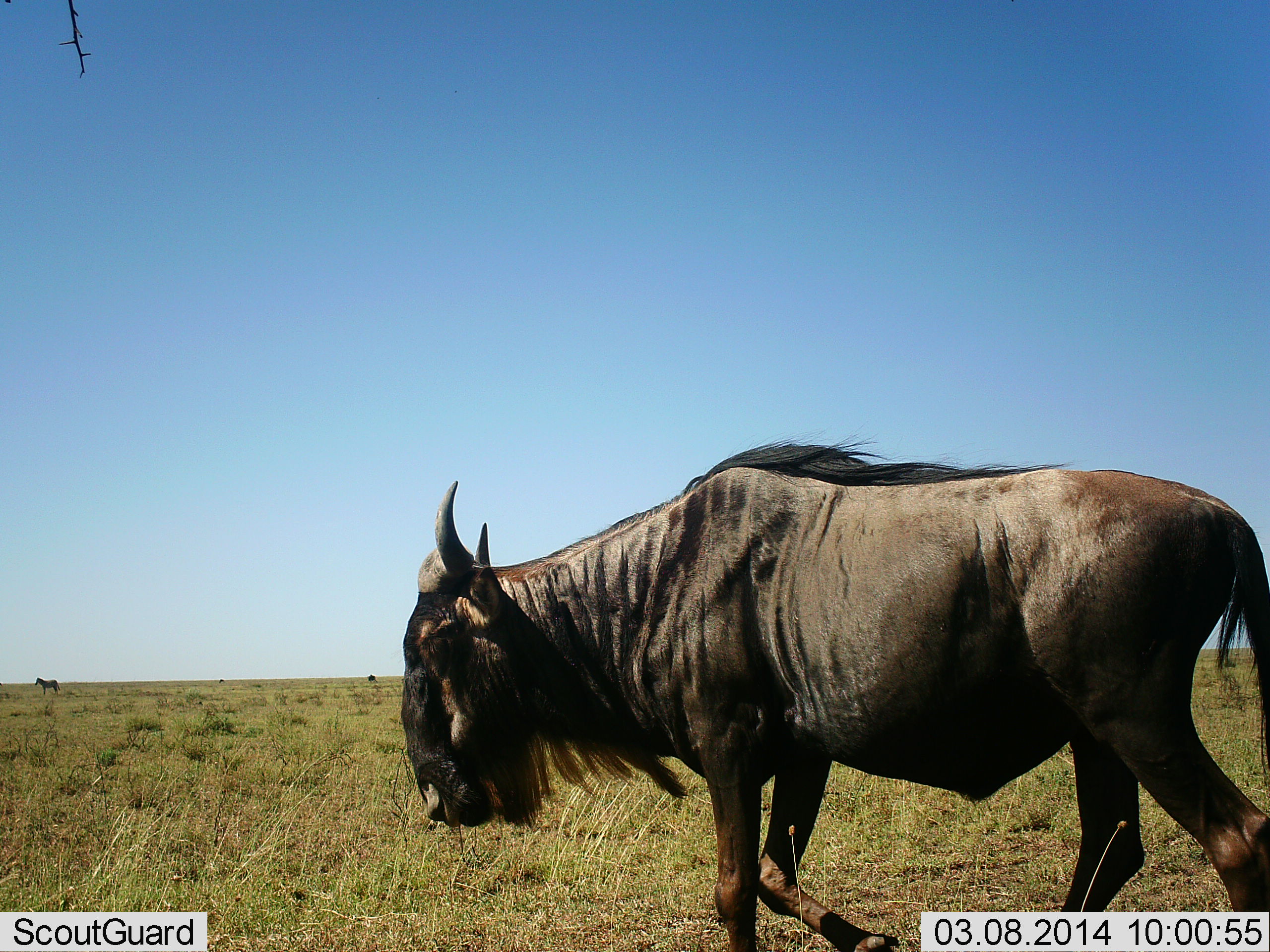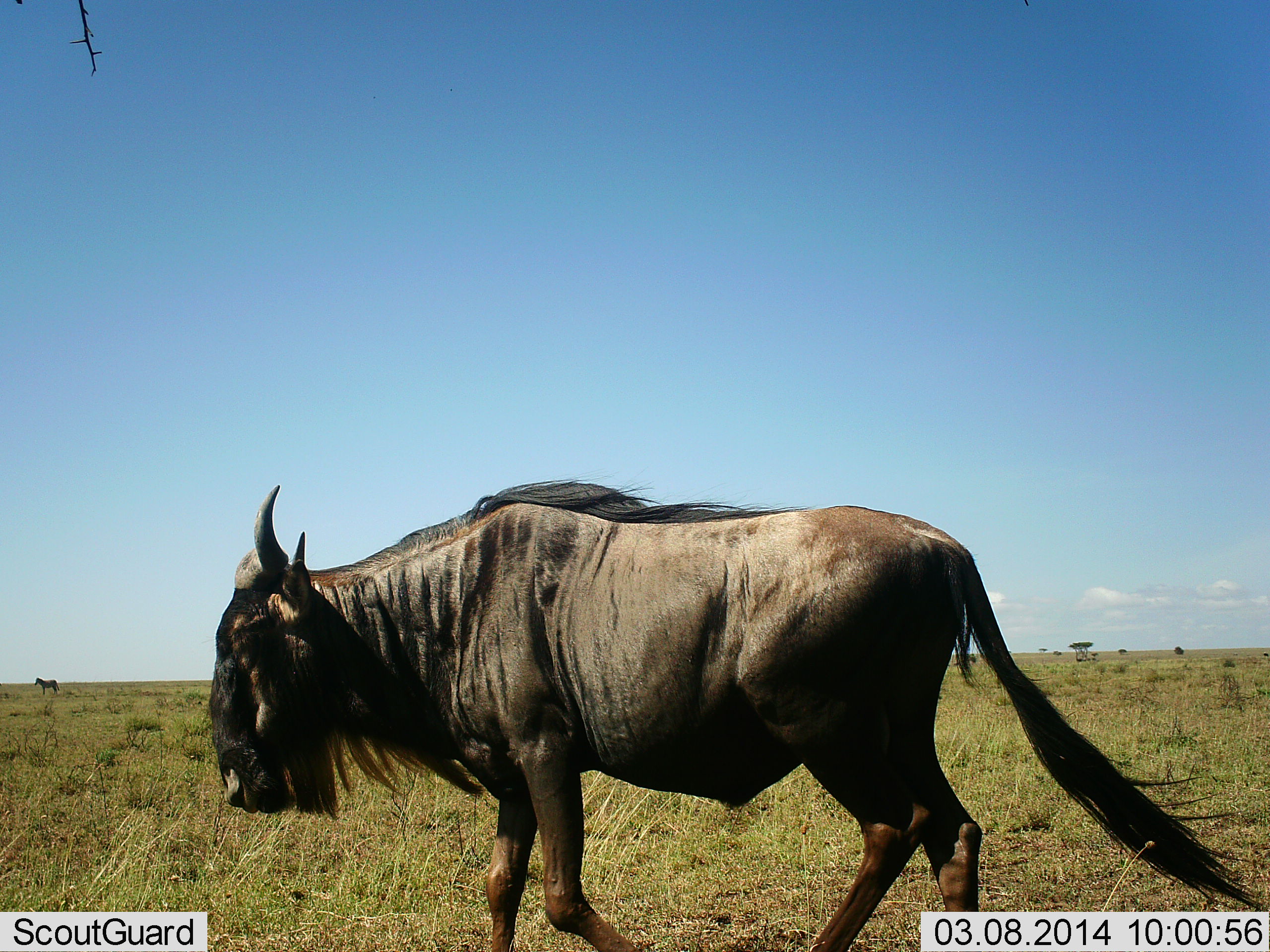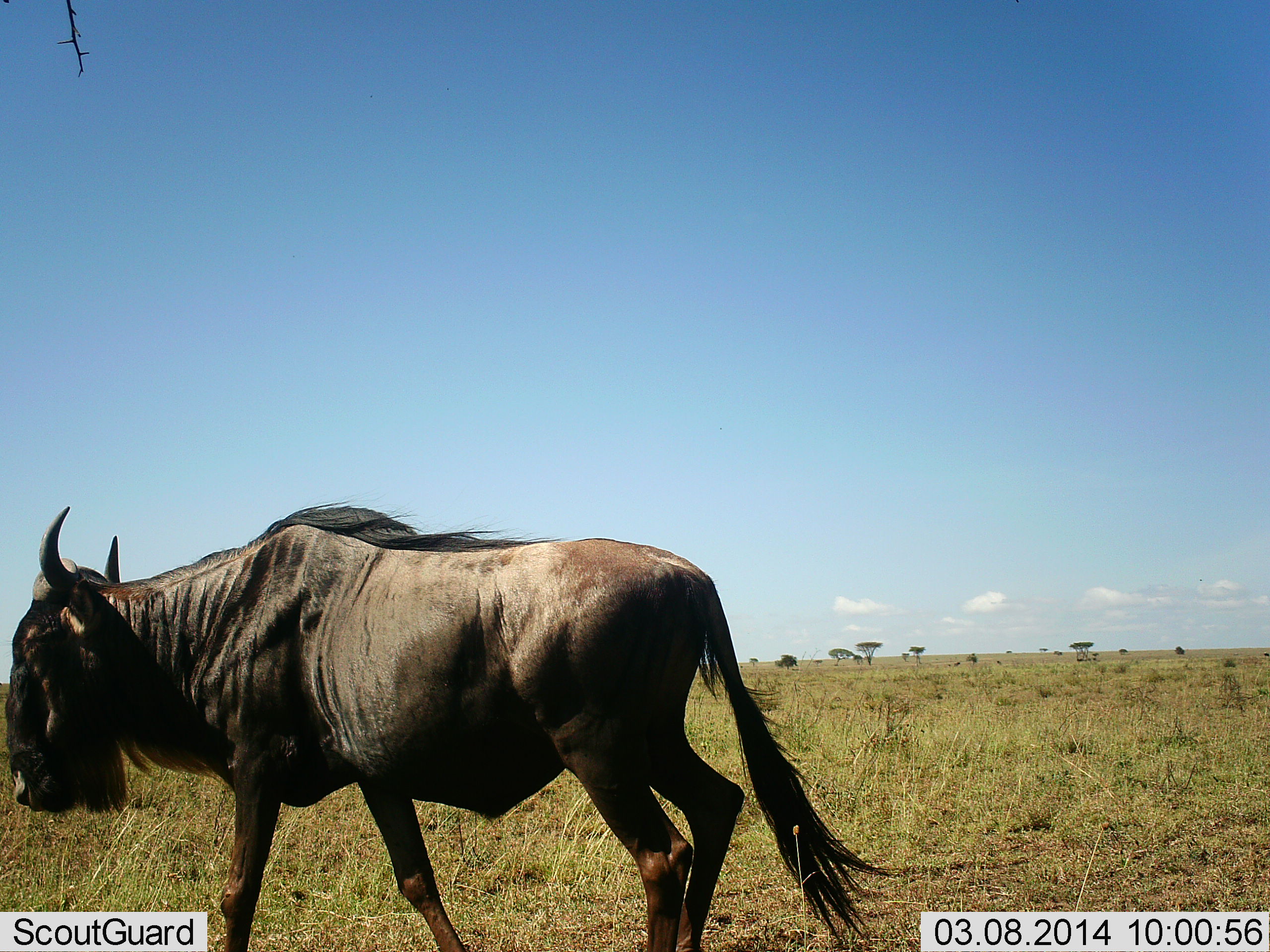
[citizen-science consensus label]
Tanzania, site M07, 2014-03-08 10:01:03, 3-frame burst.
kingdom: Animalia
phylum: Chordata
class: Mammalia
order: Artiodactyla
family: Bovidae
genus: Connochaetes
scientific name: Connochaetes taurinus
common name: blue wildebeest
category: wildebeest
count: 1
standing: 18%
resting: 0%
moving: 88%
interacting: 0%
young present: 6%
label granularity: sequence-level